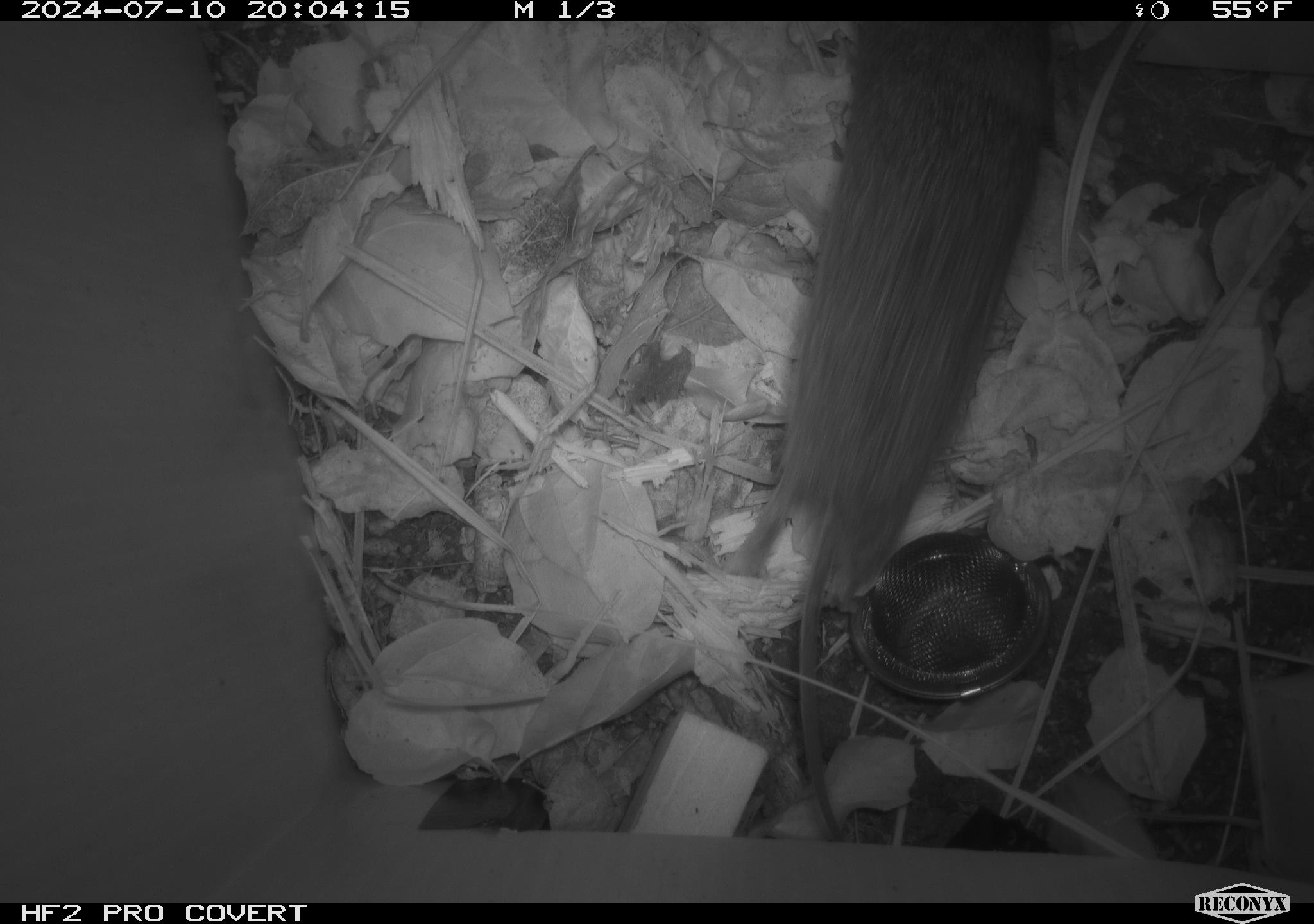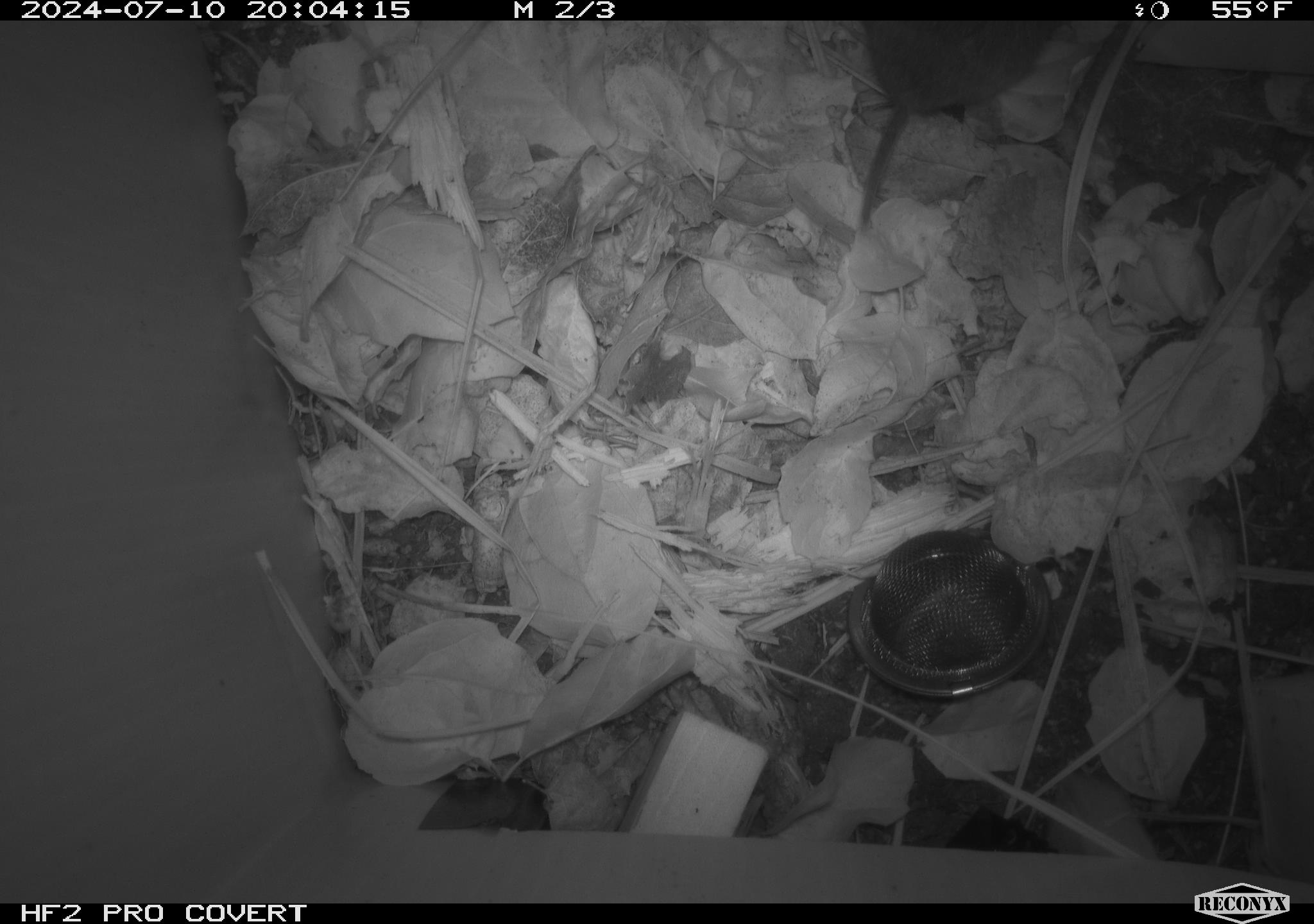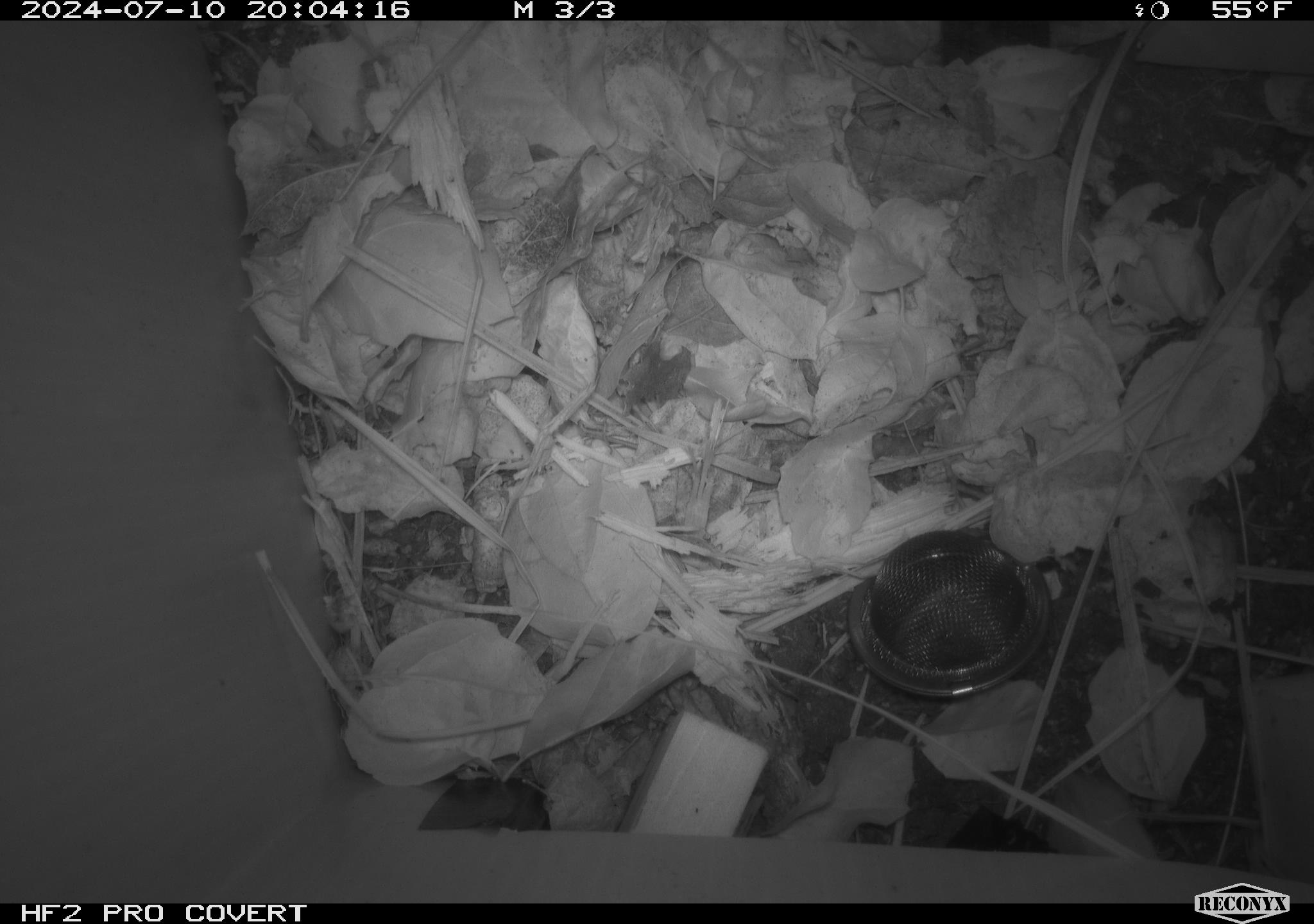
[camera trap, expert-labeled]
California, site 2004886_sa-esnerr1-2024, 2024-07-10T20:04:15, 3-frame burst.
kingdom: Animalia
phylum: Chordata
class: Mammalia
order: Rodentia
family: Cricetidae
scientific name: Cricetidae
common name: hamsters, voles, lemmings, and allies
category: cricetidae family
Cricetidae family (hamsters, voles, lemmings, and allies) (Cricetidae).